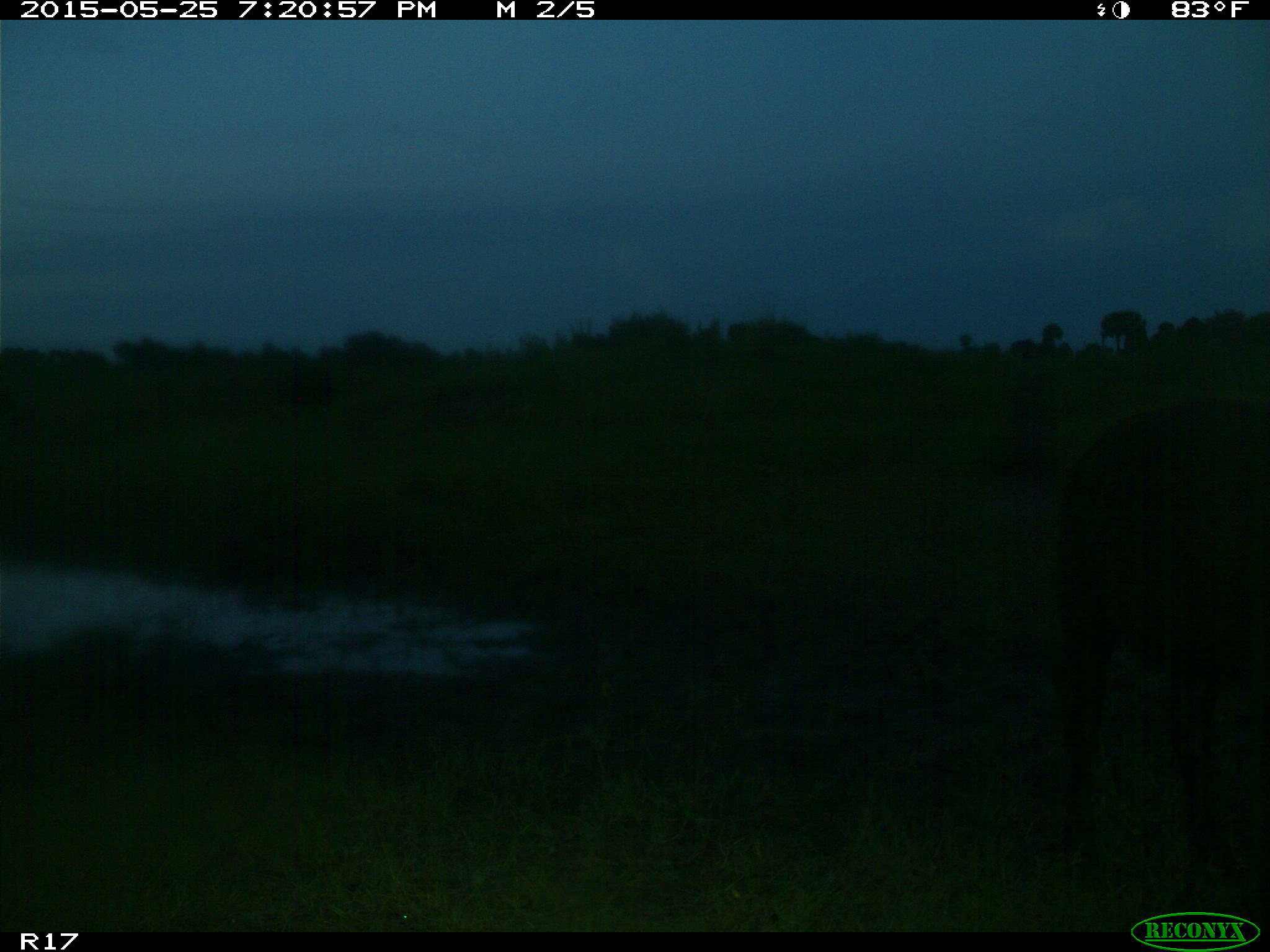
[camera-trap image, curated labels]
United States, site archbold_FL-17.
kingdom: Animalia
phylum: Chordata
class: Mammalia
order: Artiodactyla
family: Bovidae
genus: Bos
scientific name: Bos taurus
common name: domestic cow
Bos taurus (domestic cow).